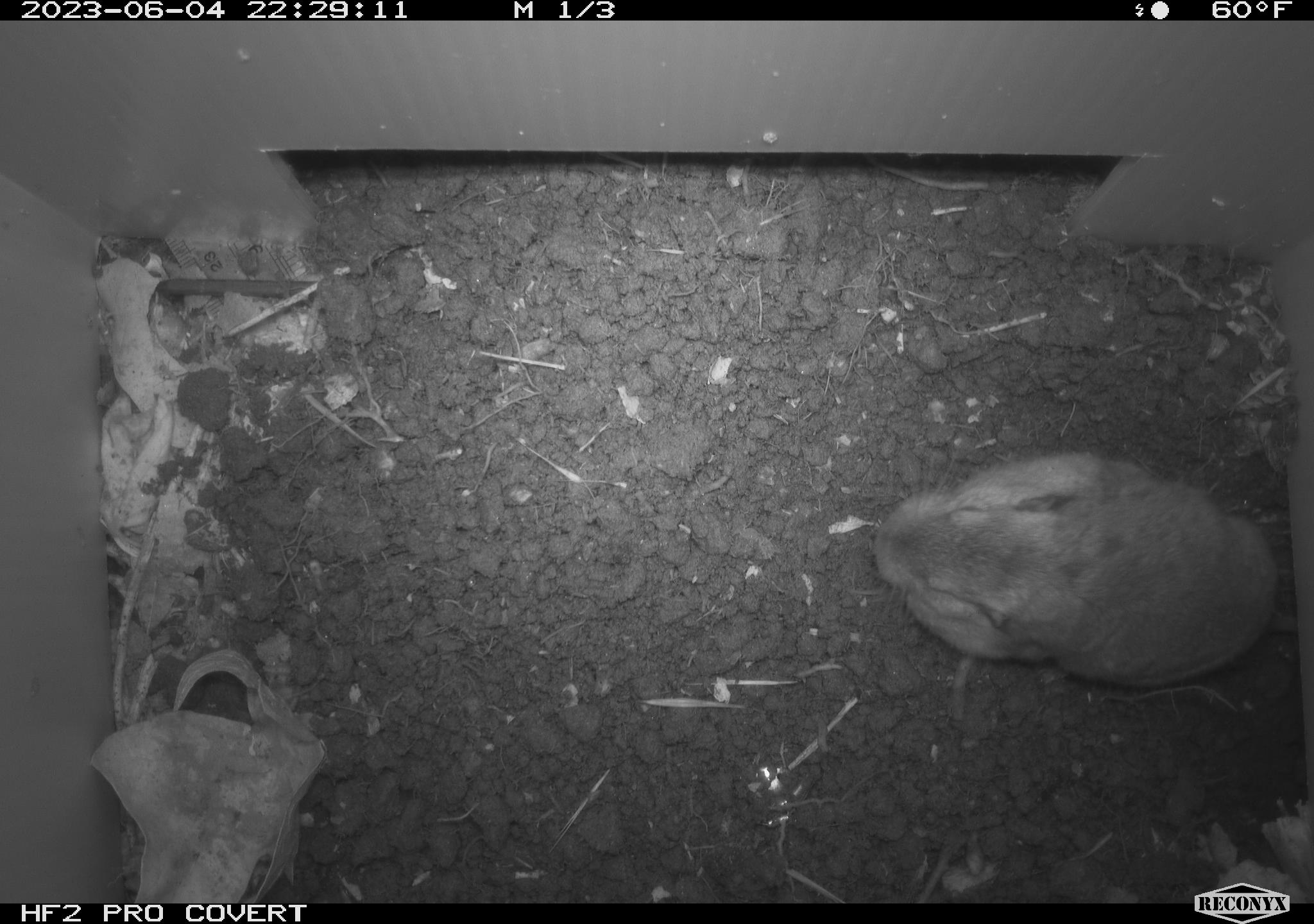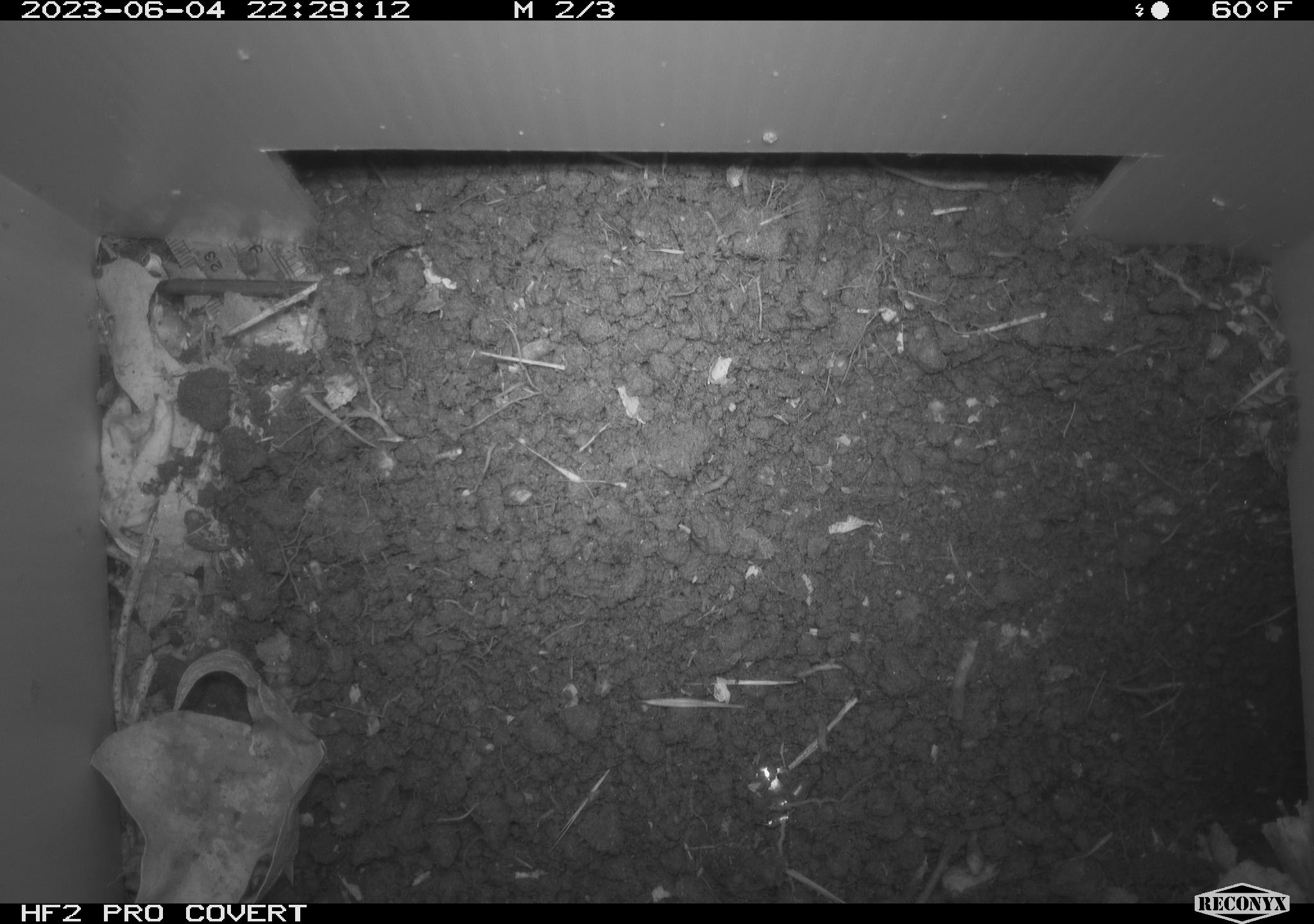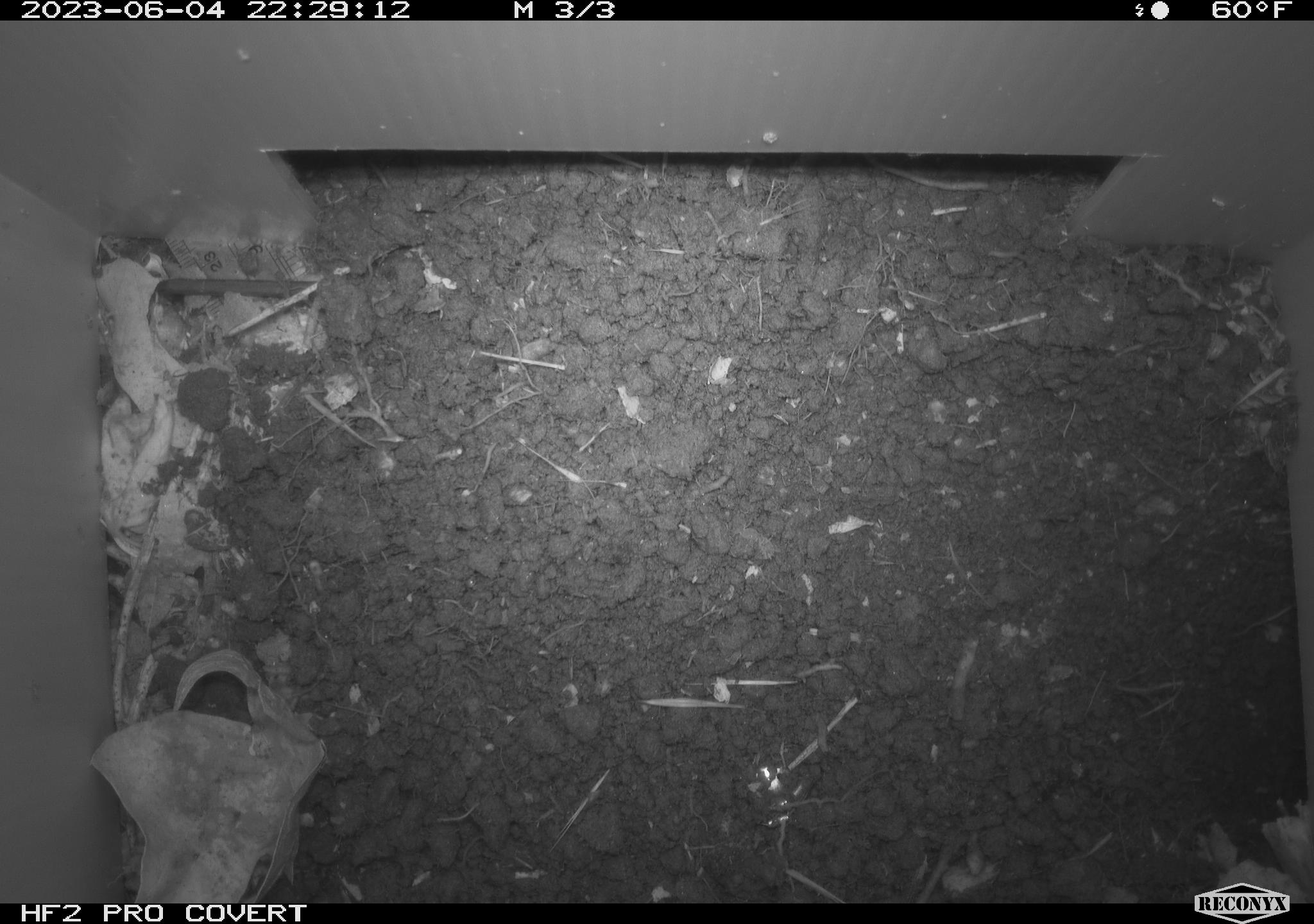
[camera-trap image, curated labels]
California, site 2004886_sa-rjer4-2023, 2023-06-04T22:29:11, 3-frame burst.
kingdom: Animalia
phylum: Chordata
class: Mammalia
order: Rodentia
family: Geomyidae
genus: Megascapheus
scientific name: Megascapheus bottae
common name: botta's pocket gopher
Botta's pocket gopher (Megascapheus bottae).